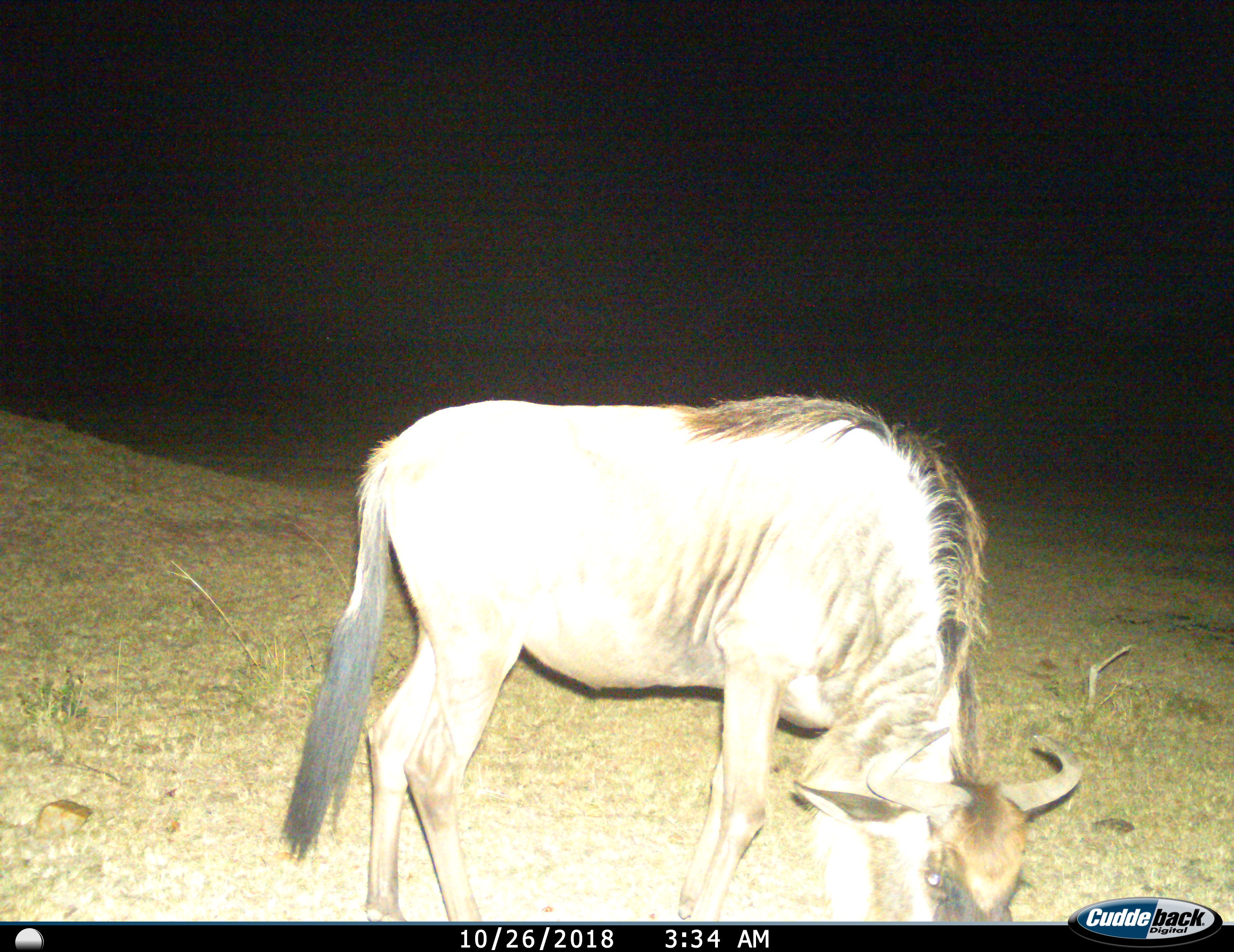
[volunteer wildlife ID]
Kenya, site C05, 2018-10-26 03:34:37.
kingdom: Animalia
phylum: Chordata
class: Mammalia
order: Artiodactyla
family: Bovidae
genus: Connochaetes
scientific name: Connochaetes taurinus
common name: common wildebeest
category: wildebeest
Wildebeest (common wildebeest) (Connochaetes taurinus), count 1. Behavior (volunteer vote fractions): standing 30%, resting 0%, moving 10%, interacting 0%. Young present (vote fraction): 0%. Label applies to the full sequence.